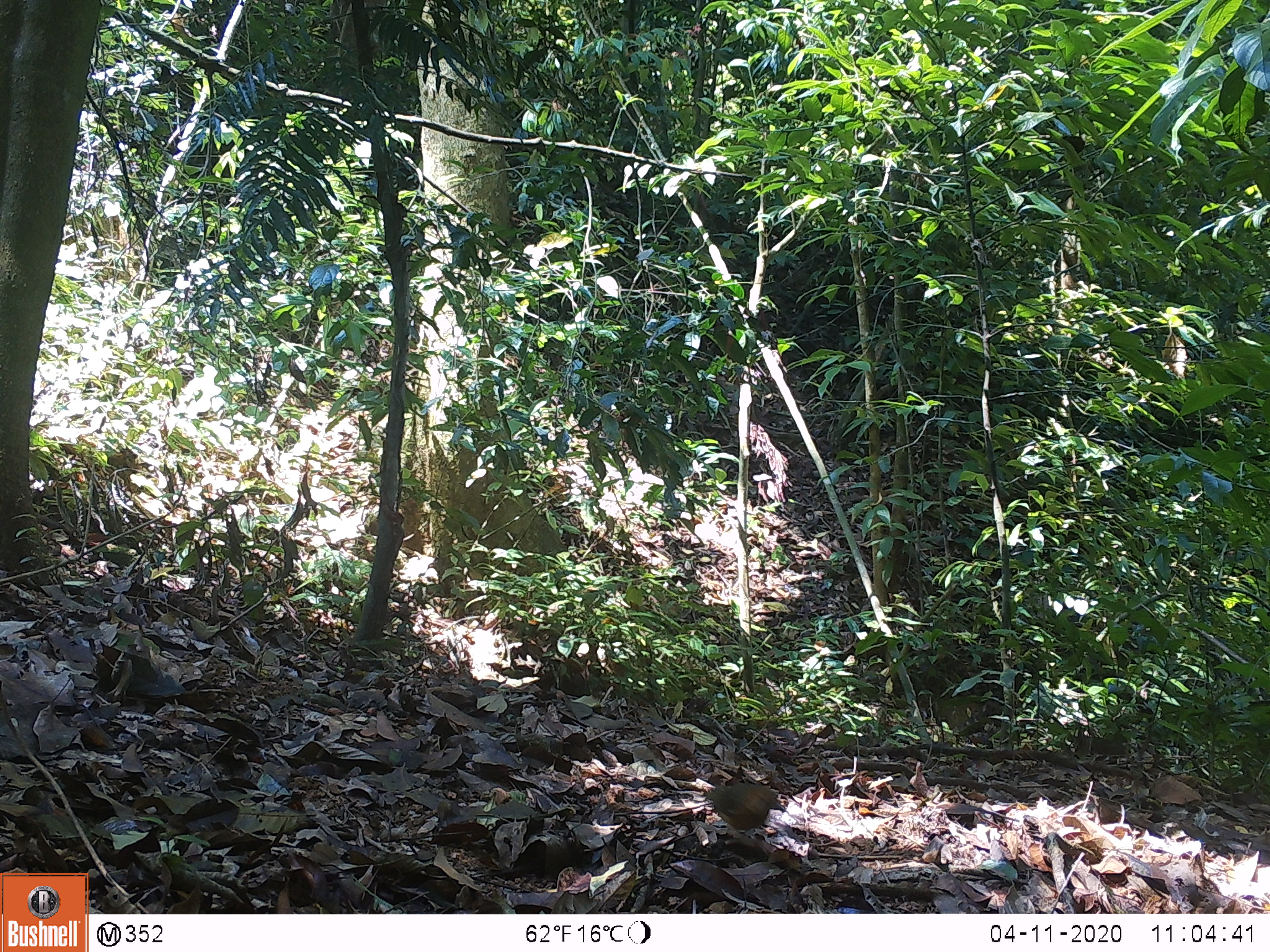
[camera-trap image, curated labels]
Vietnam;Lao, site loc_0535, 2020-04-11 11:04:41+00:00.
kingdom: Animalia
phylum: Chordata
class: Aves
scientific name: Aves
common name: bird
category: unidentified bird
Unidentified bird (bird) (Aves). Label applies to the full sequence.